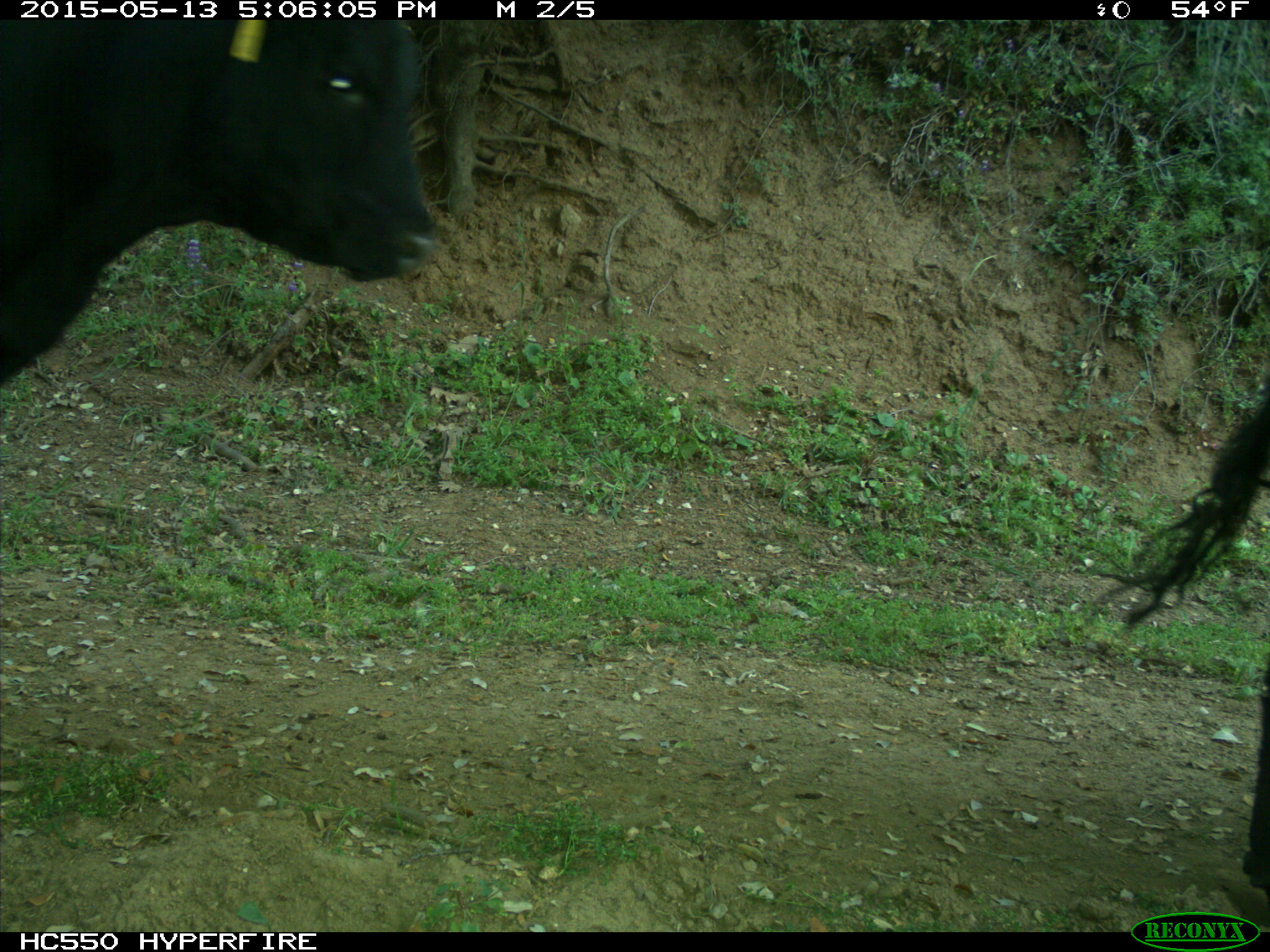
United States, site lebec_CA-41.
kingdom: Animalia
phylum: Chordata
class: Mammalia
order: Artiodactyla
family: Bovidae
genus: Bos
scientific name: Bos taurus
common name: domestic cow